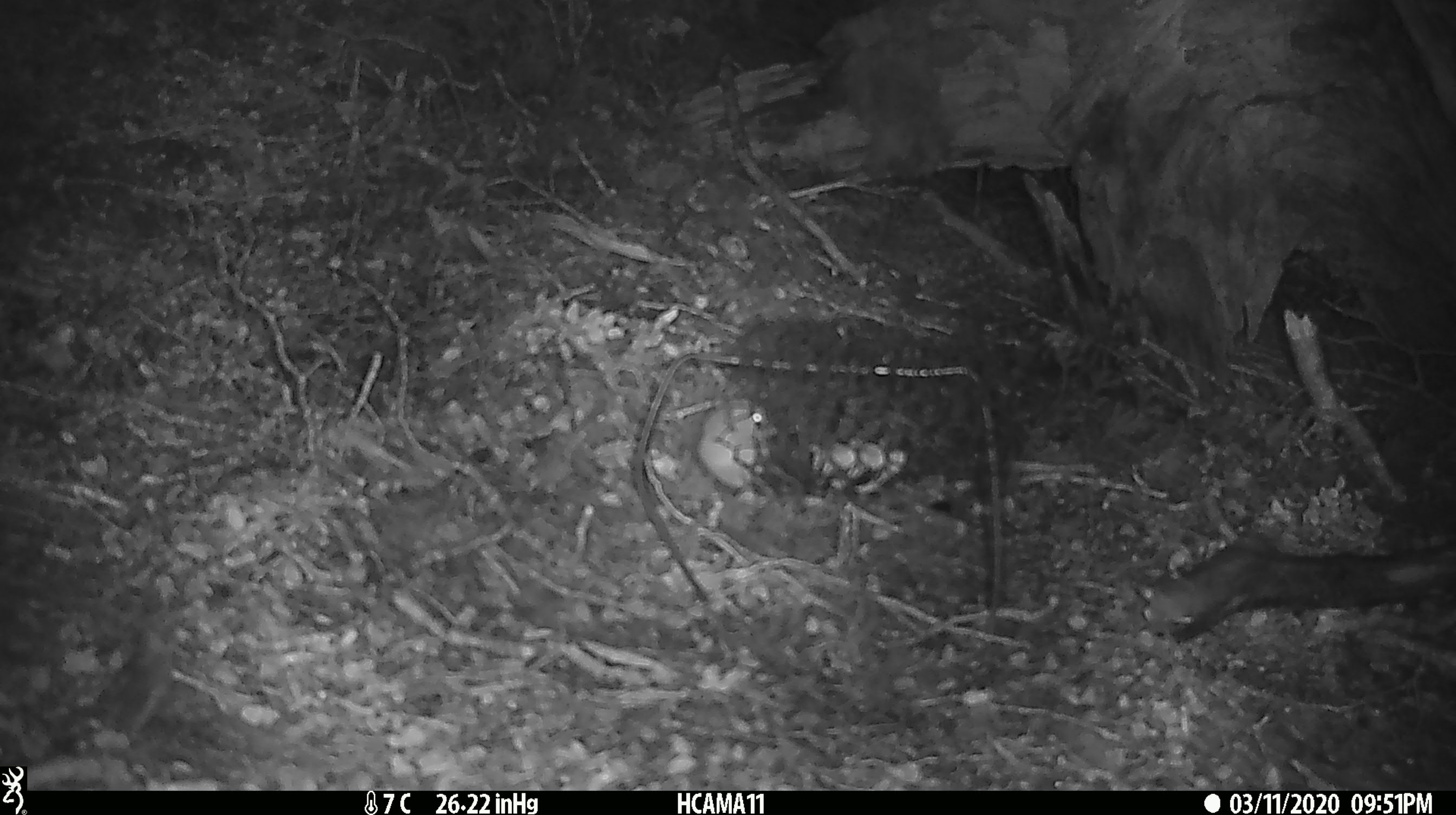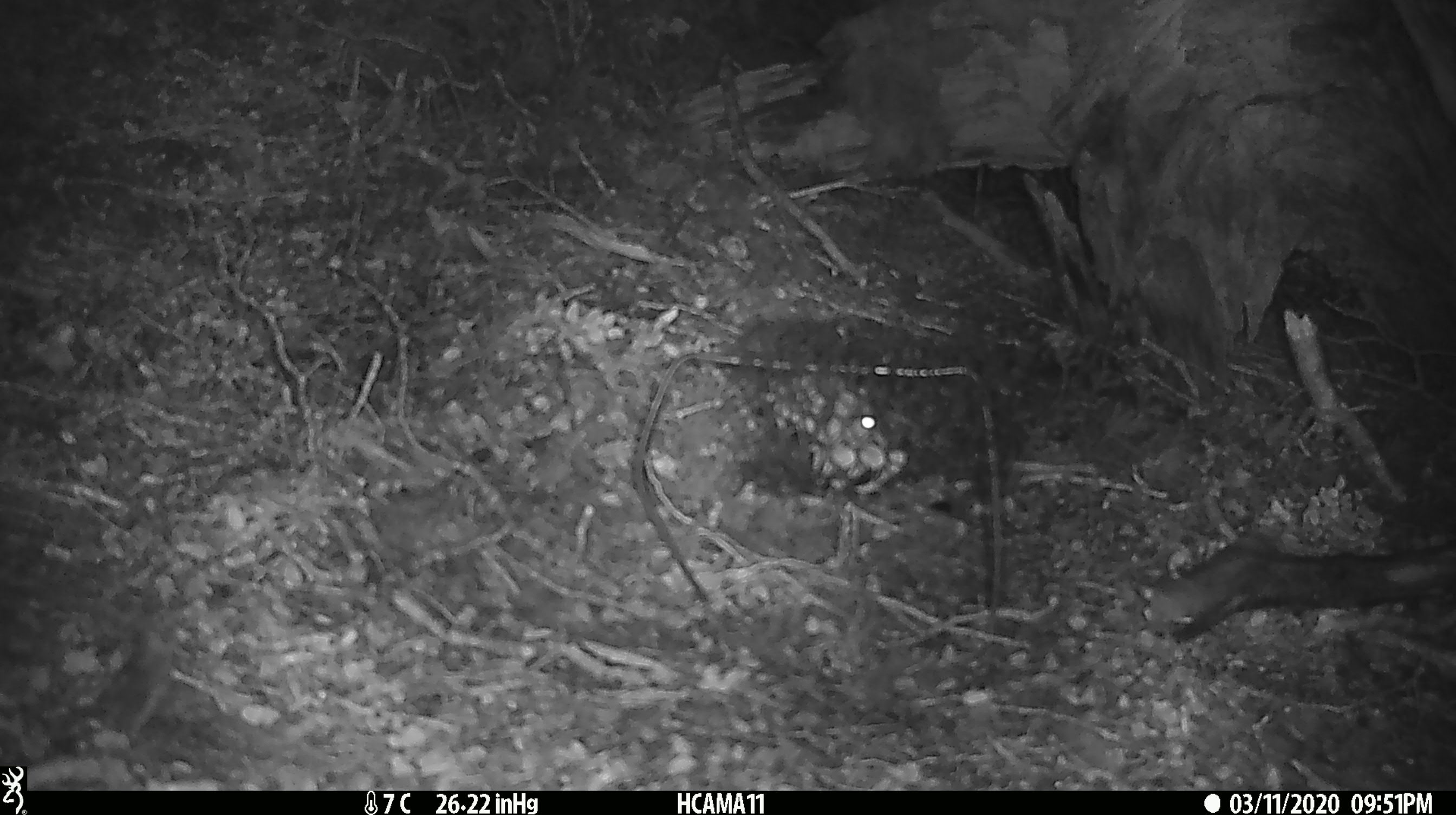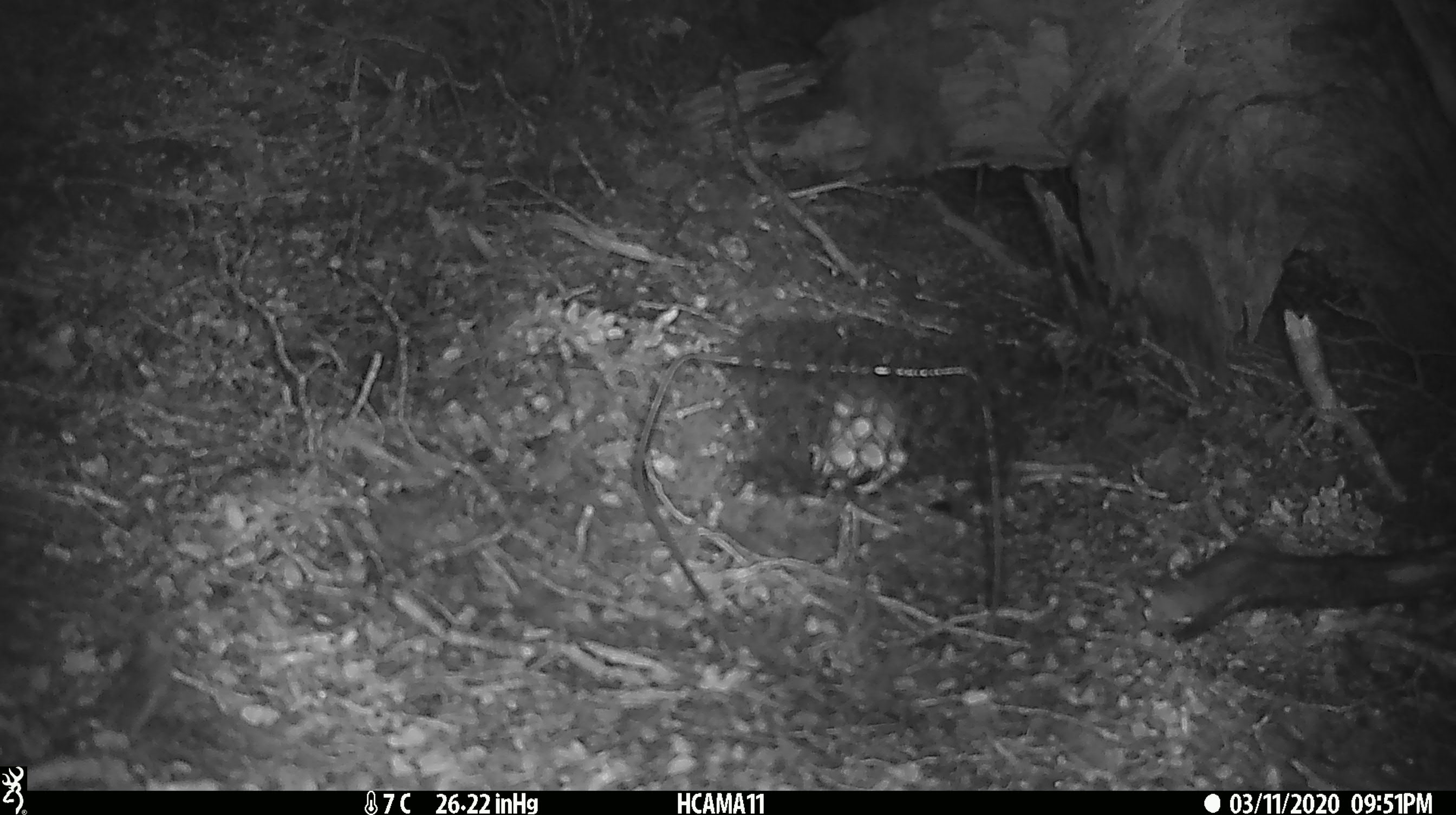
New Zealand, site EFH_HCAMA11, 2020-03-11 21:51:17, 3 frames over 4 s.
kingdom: Animalia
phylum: Chordata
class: Mammalia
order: Rodentia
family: Muridae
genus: Mus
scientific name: Mus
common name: mouse